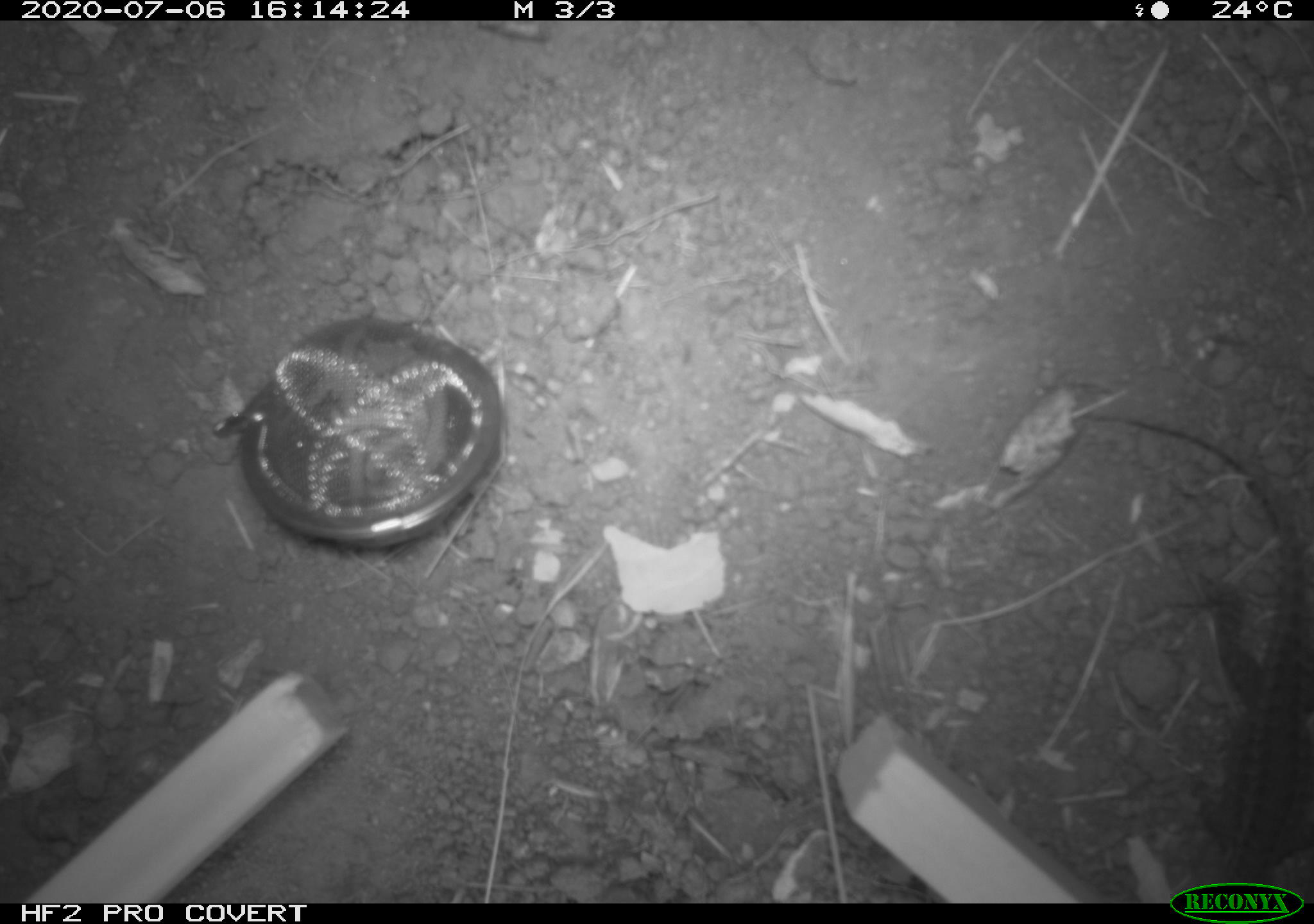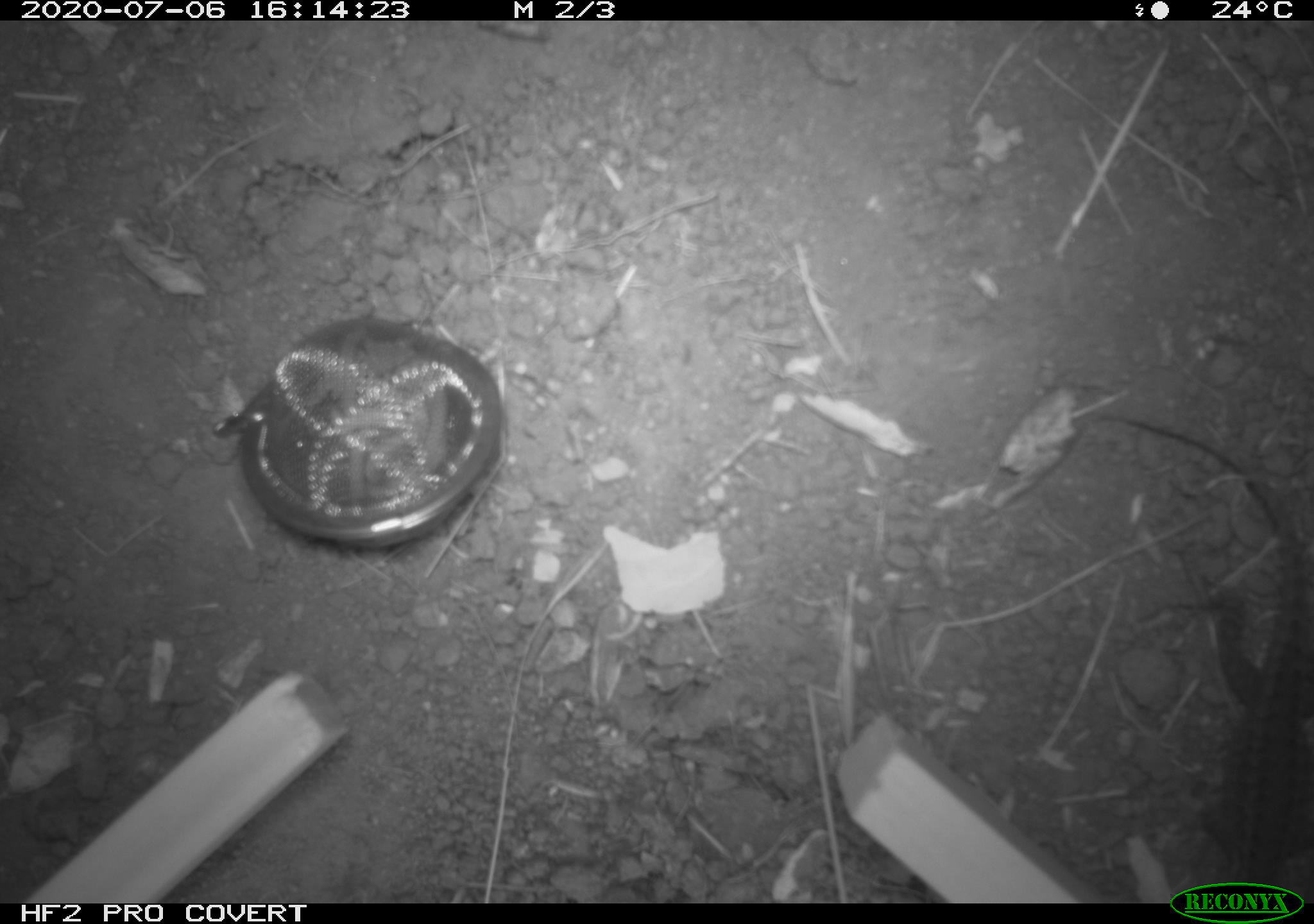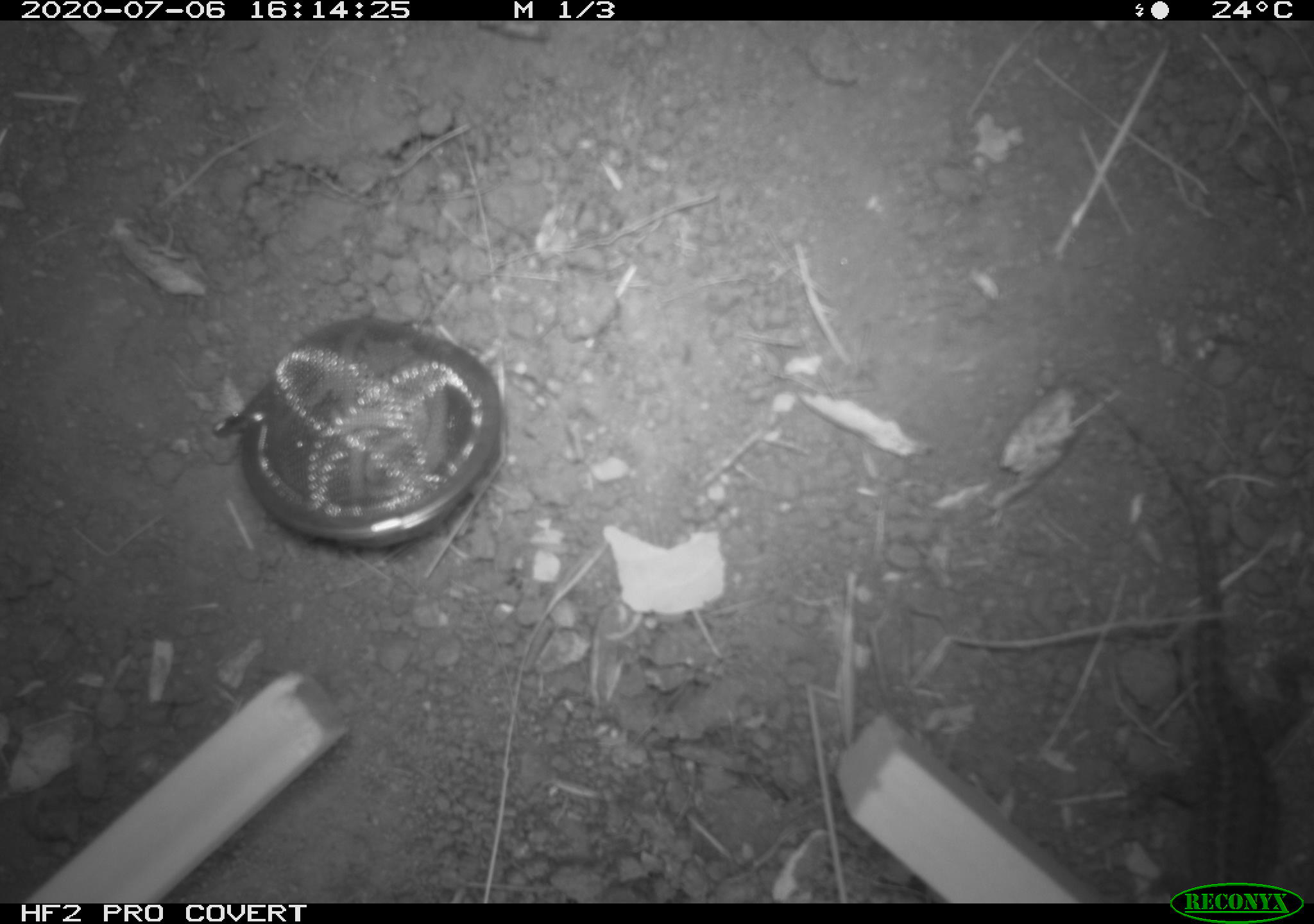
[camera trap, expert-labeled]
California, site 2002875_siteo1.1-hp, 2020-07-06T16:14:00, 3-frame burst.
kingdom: Animalia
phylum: Chordata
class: Reptilia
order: Squamata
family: Phrynosomatidae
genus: Sceloporus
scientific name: Sceloporus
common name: spiny lizards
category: sceloporus species